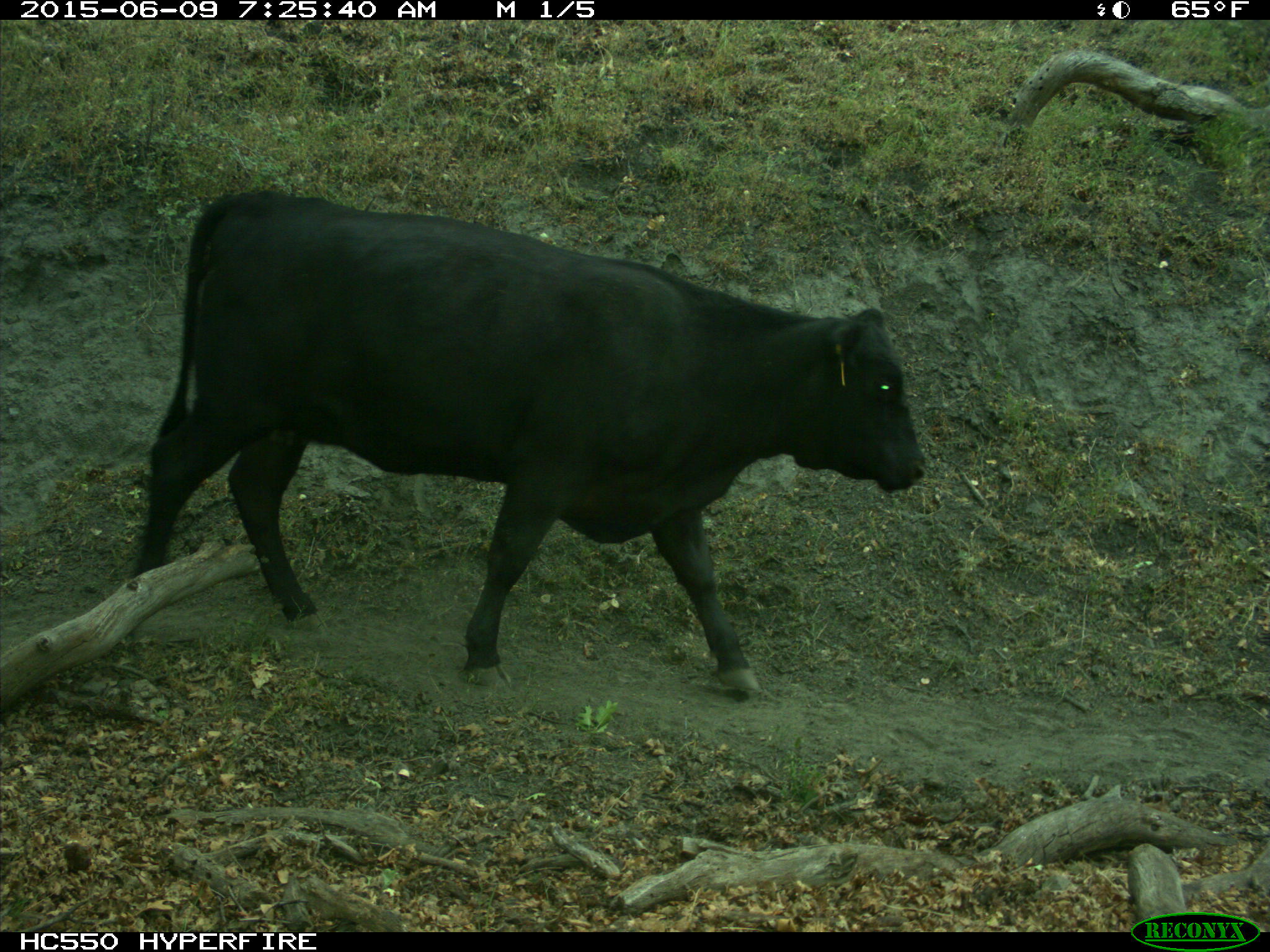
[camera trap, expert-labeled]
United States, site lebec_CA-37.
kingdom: Animalia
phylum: Chordata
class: Mammalia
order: Artiodactyla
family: Bovidae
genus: Bos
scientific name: Bos taurus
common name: domestic cow